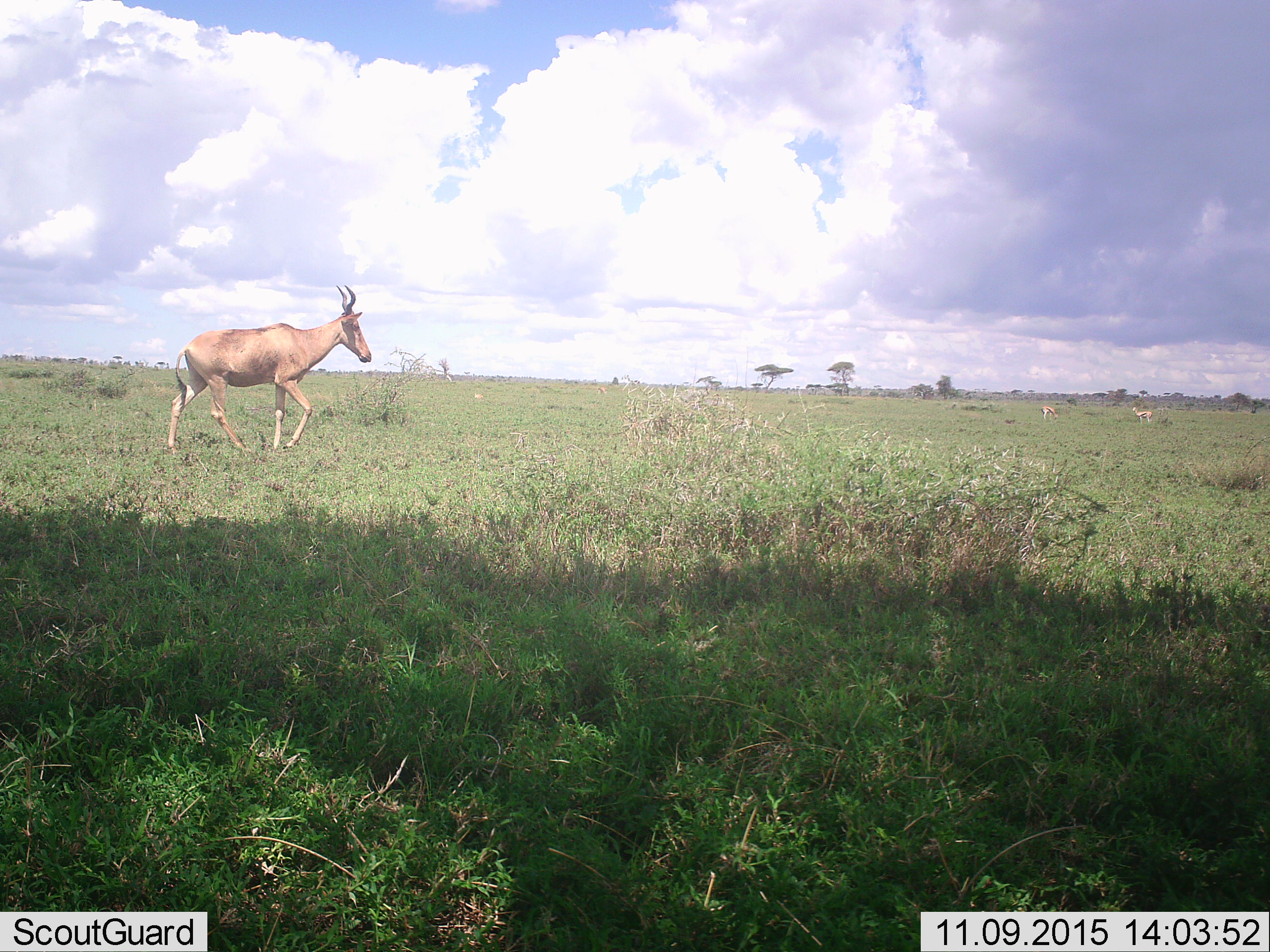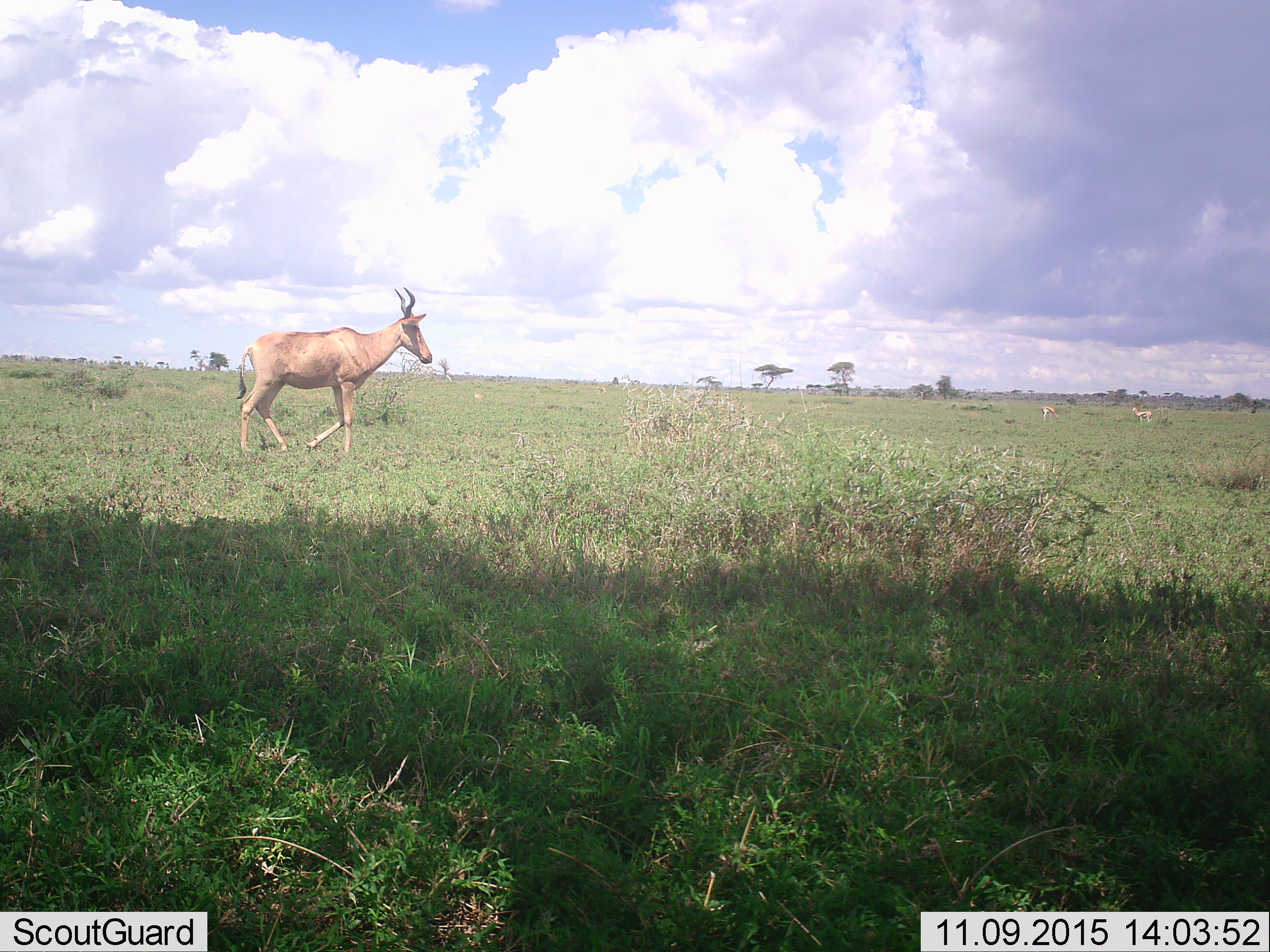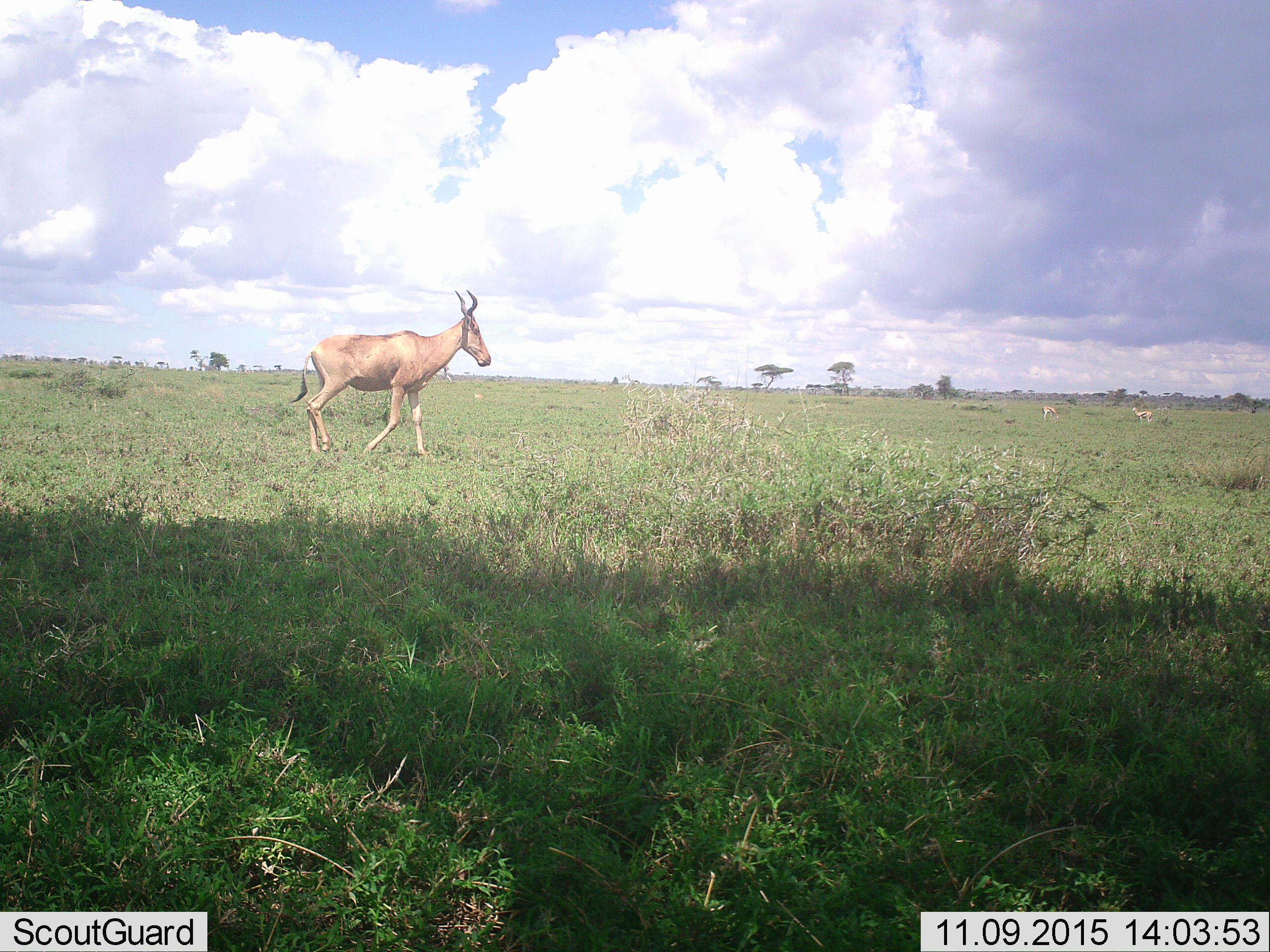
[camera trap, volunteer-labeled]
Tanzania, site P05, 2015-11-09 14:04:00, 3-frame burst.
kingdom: Animalia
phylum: Chordata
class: Mammalia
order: Artiodactyla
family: Bovidae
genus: Eudorcas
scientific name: Eudorcas thomsonii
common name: thomson's gazelle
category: gazellethomsons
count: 2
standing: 100%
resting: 0%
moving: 0%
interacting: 0%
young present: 0%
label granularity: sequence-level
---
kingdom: Animalia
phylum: Chordata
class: Mammalia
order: Artiodactyla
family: Bovidae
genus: Alcelaphus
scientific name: Alcelaphus buselaphus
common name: hartebeest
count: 1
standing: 0%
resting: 0%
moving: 100%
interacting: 0%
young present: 0%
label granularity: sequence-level